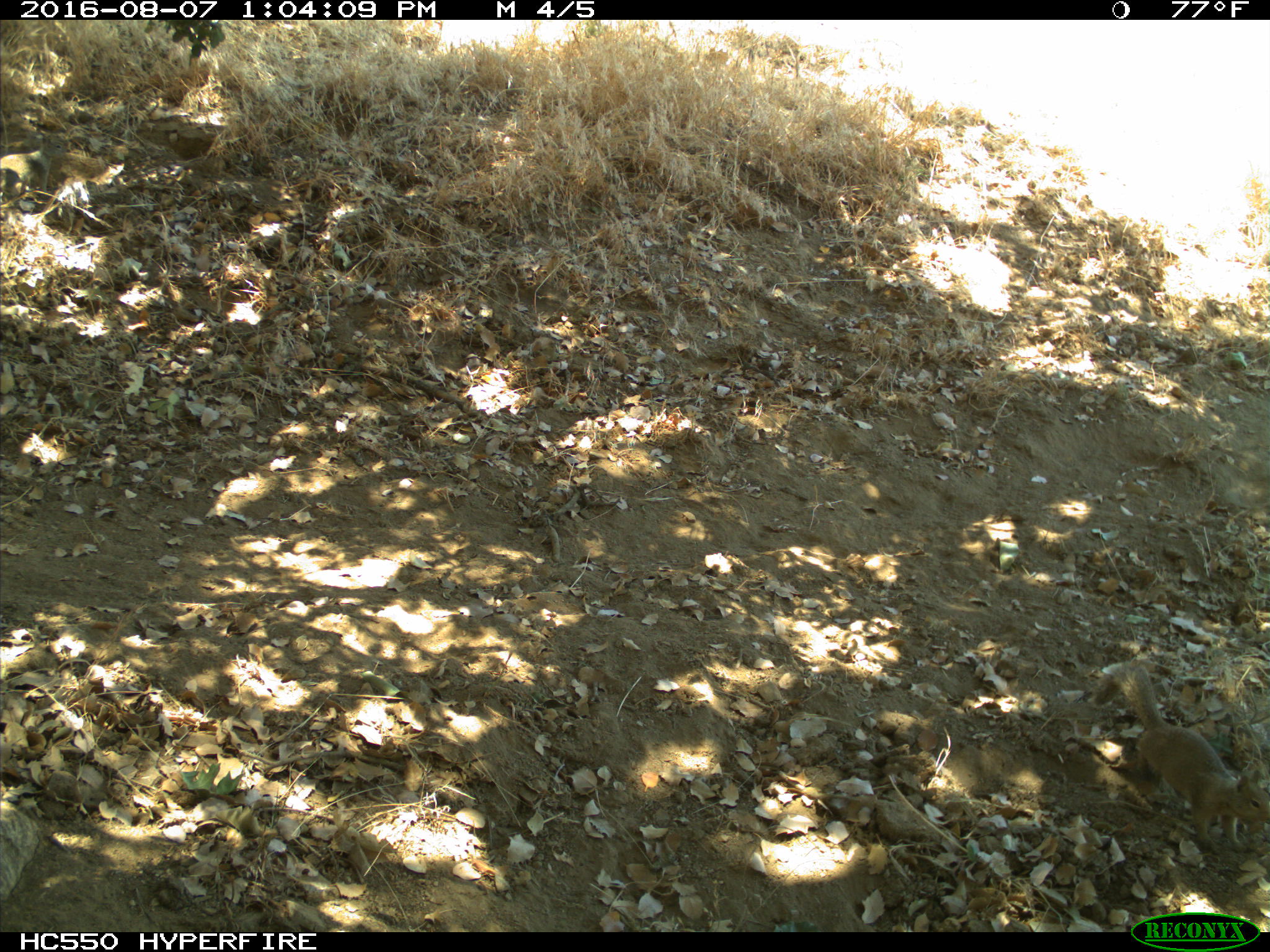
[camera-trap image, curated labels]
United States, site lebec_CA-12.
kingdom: Animalia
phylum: Chordata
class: Mammalia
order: Rodentia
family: Sciuridae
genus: Otospermophilus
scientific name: Otospermophilus beecheyi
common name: california ground squirrel